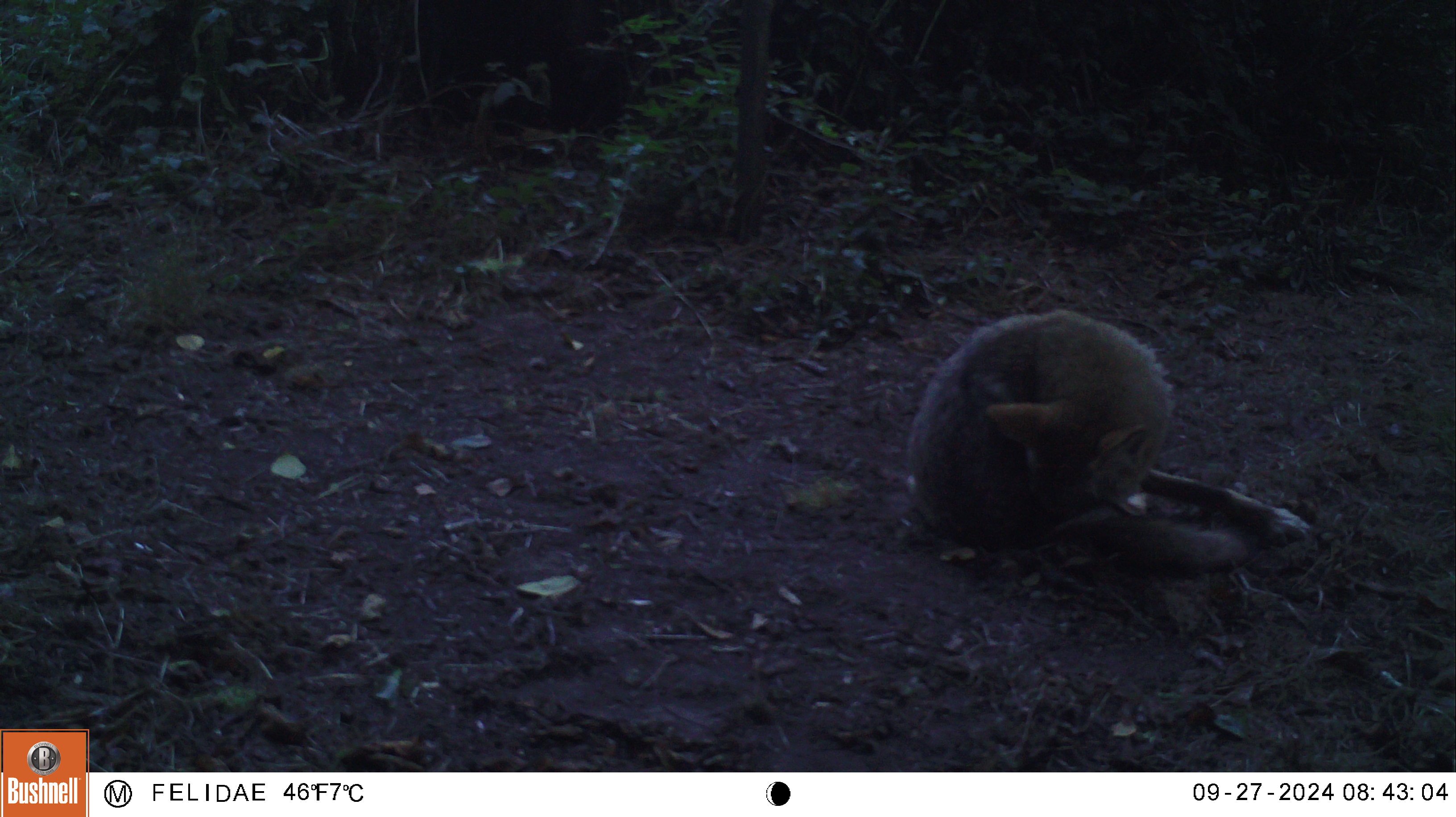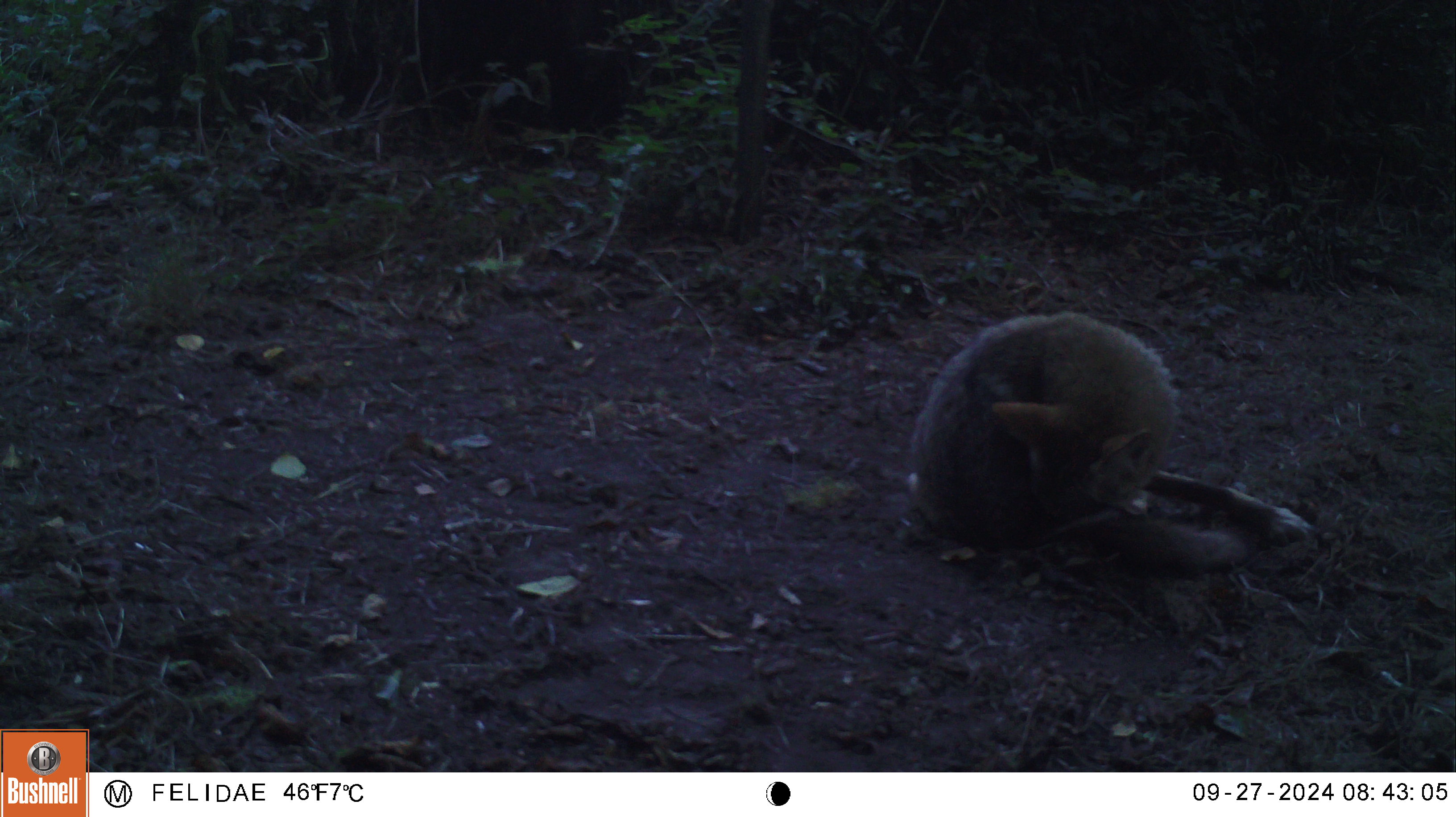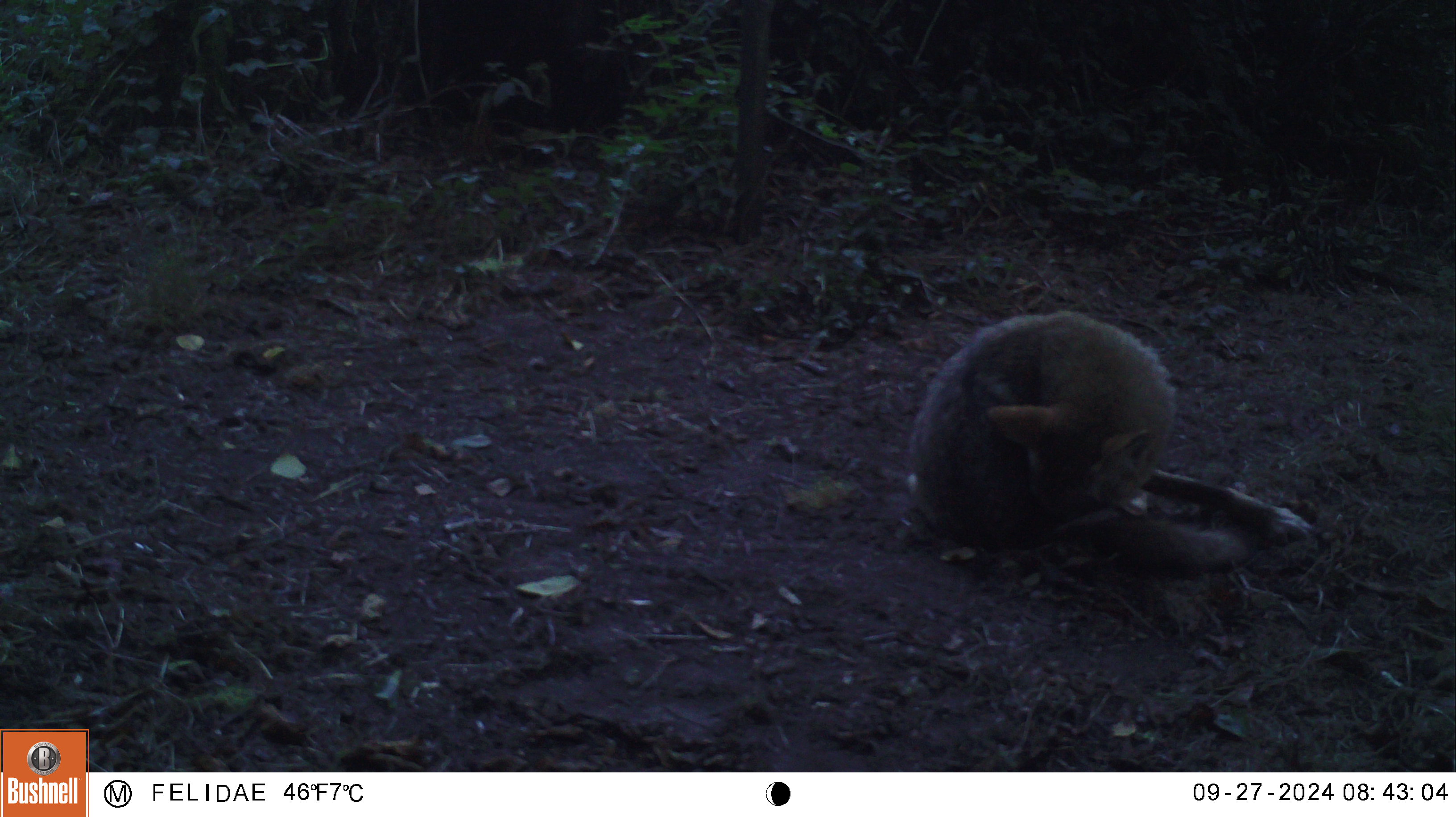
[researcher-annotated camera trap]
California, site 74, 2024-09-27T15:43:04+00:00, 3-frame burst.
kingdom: Animalia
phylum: Chordata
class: Mammalia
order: Carnivora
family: Canidae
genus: Canis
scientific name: Canis latrans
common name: coyote